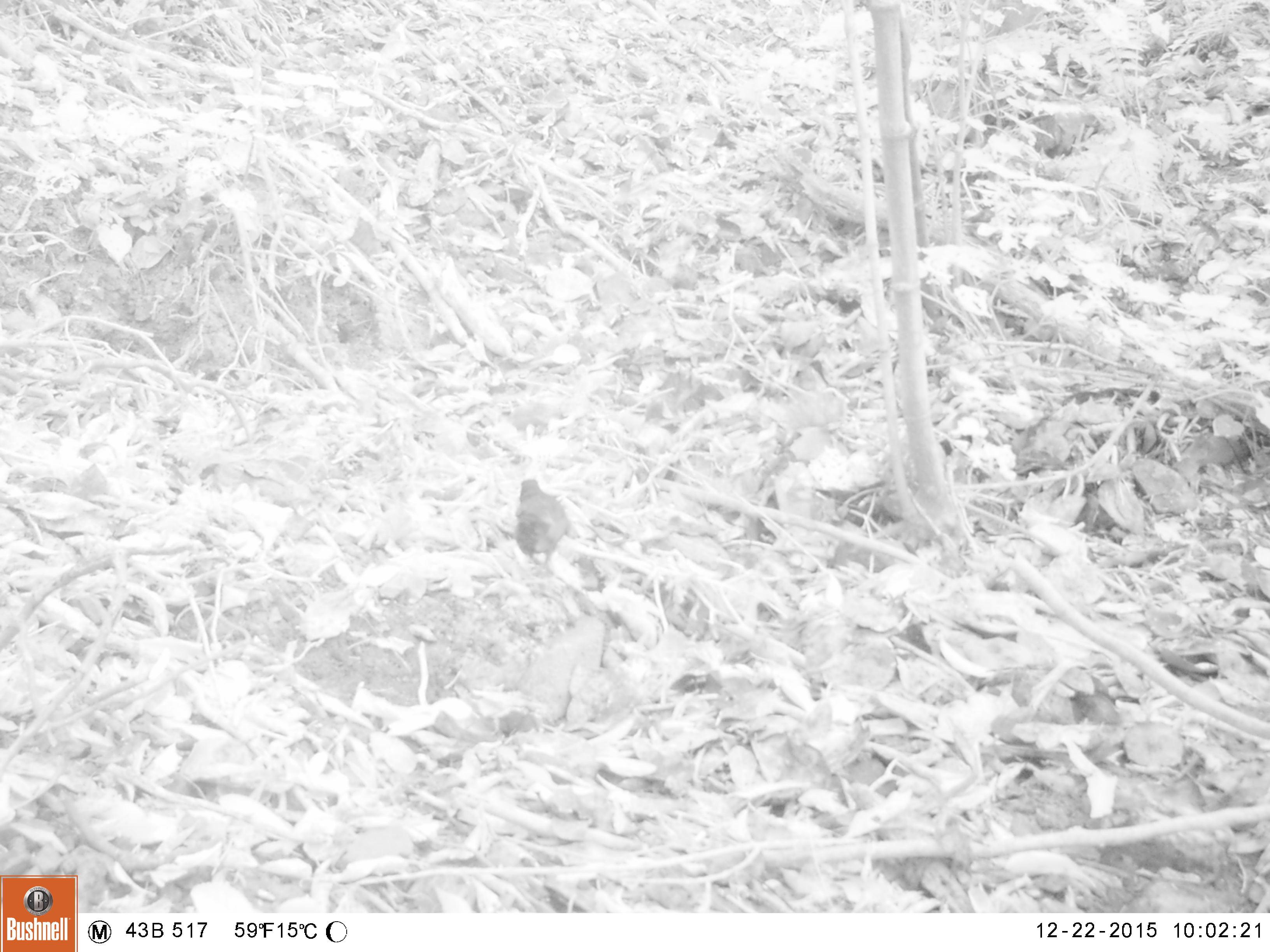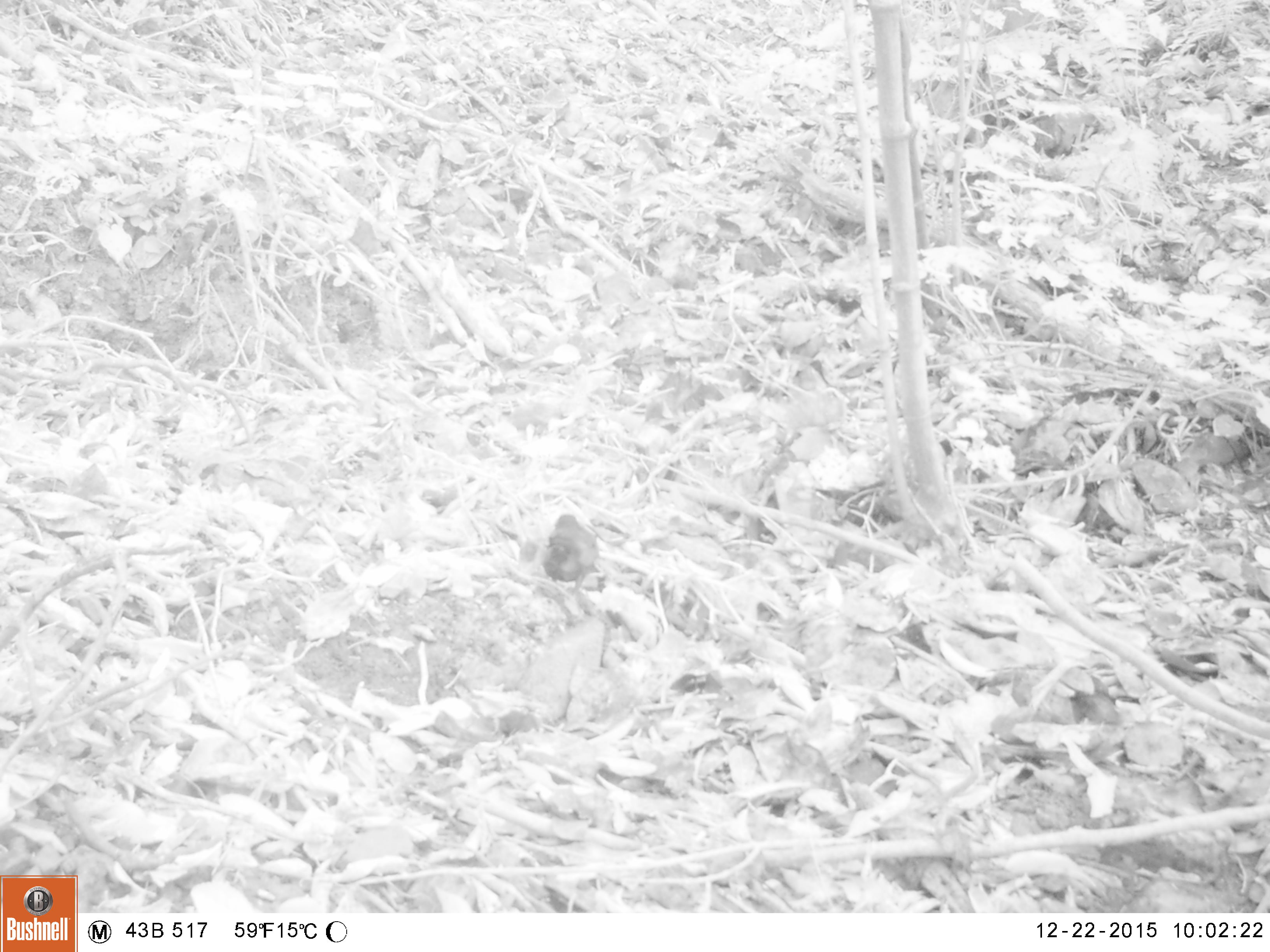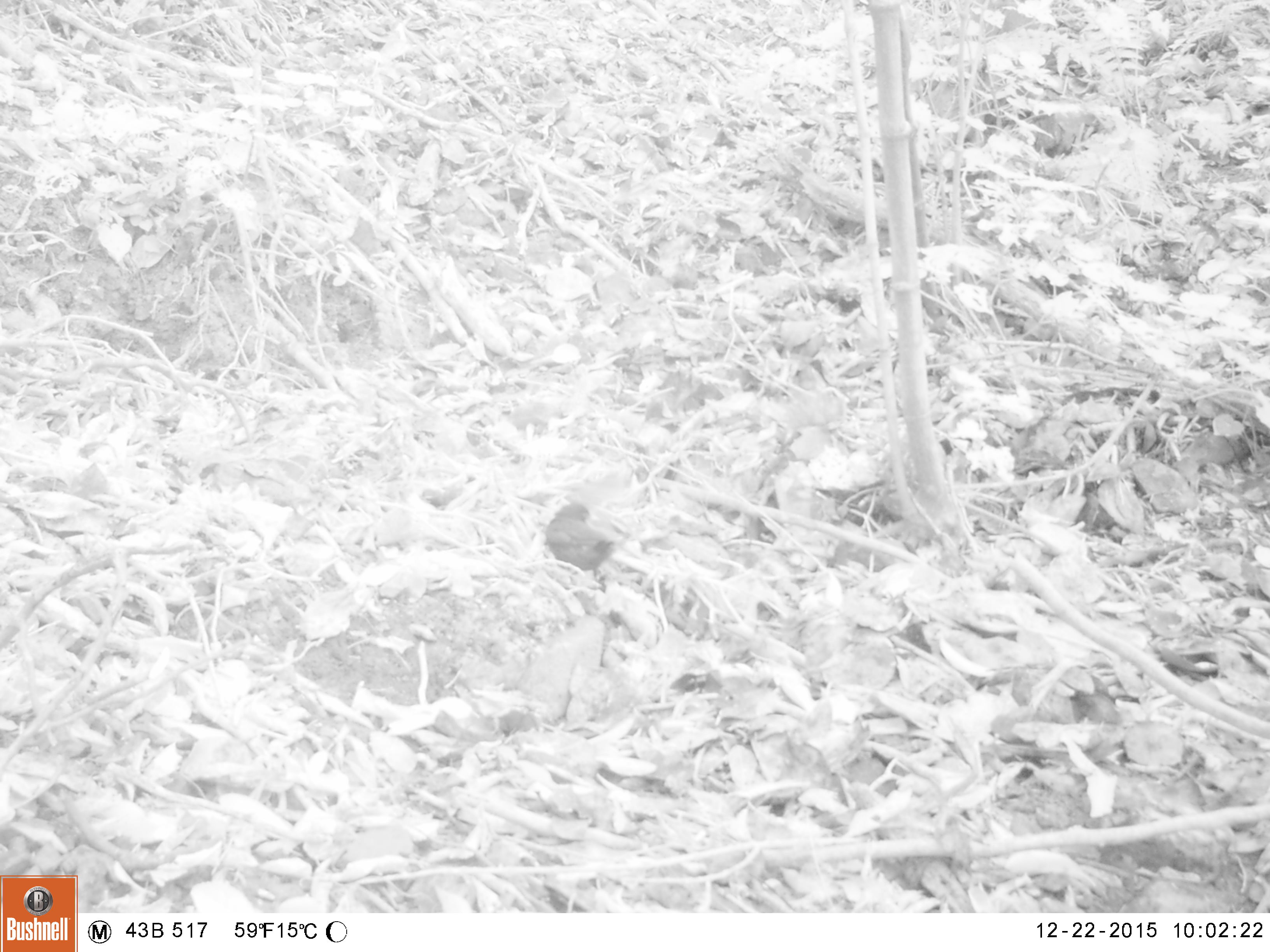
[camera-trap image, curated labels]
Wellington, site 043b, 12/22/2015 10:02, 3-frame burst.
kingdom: Animalia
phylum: Chordata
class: Aves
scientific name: Aves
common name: bird